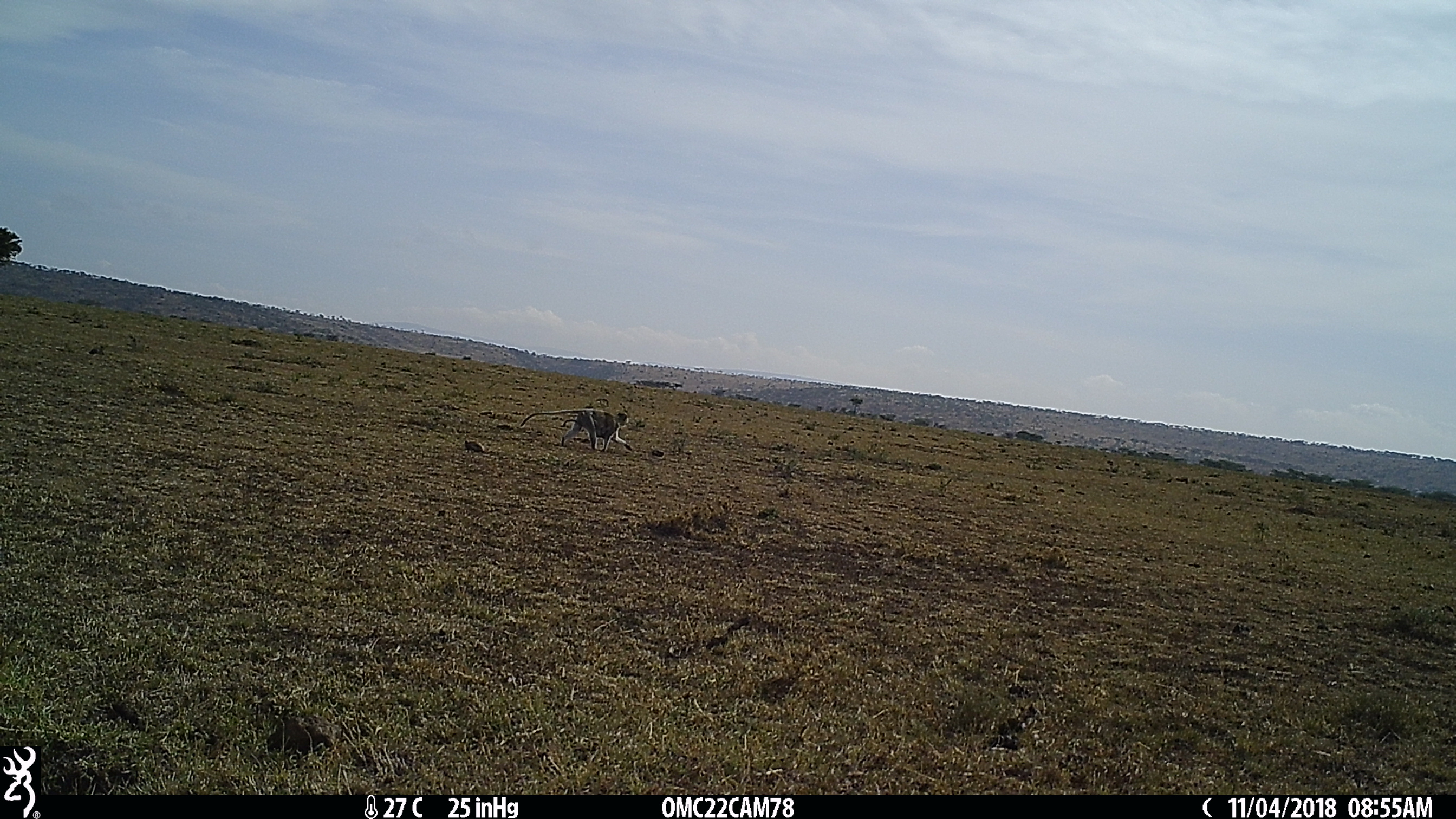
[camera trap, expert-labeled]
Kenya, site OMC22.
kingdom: Animalia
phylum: Chordata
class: Mammalia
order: Primates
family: Cercopithecidae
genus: Chlorocebus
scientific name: Chlorocebus pygerythrus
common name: vervet monkey